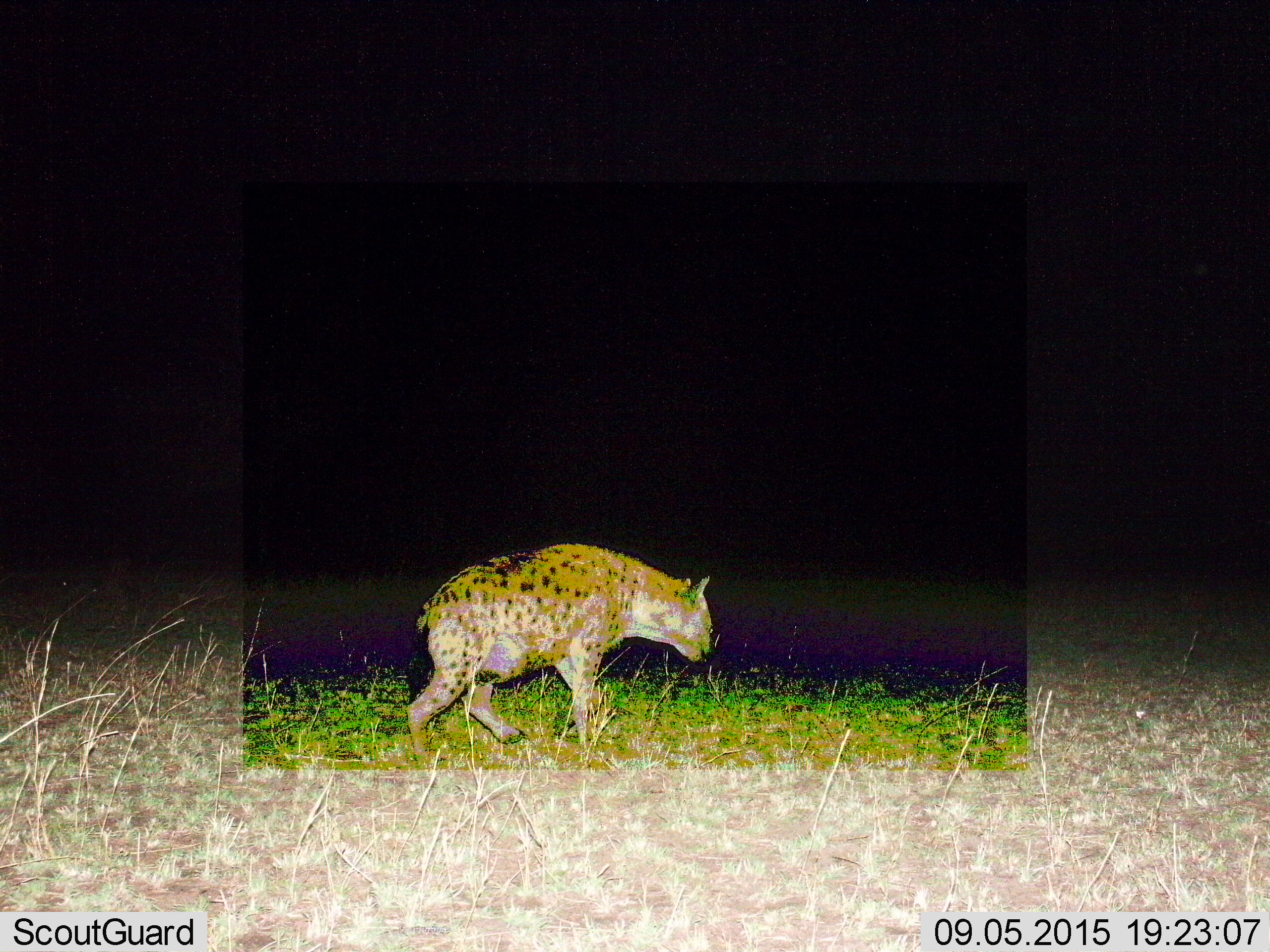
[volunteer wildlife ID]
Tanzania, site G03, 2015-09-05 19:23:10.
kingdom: Animalia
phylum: Chordata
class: Mammalia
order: Carnivora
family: Hyaenidae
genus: Crocuta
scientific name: Crocuta crocuta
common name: spotted hyena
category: hyenaspotted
Hyenaspotted (spotted hyena) (Crocuta crocuta), count 1. Behavior (volunteer vote fractions): standing 7%, resting 0%, moving 93%, interacting 0%. Young present (vote fraction): 0%. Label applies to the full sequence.